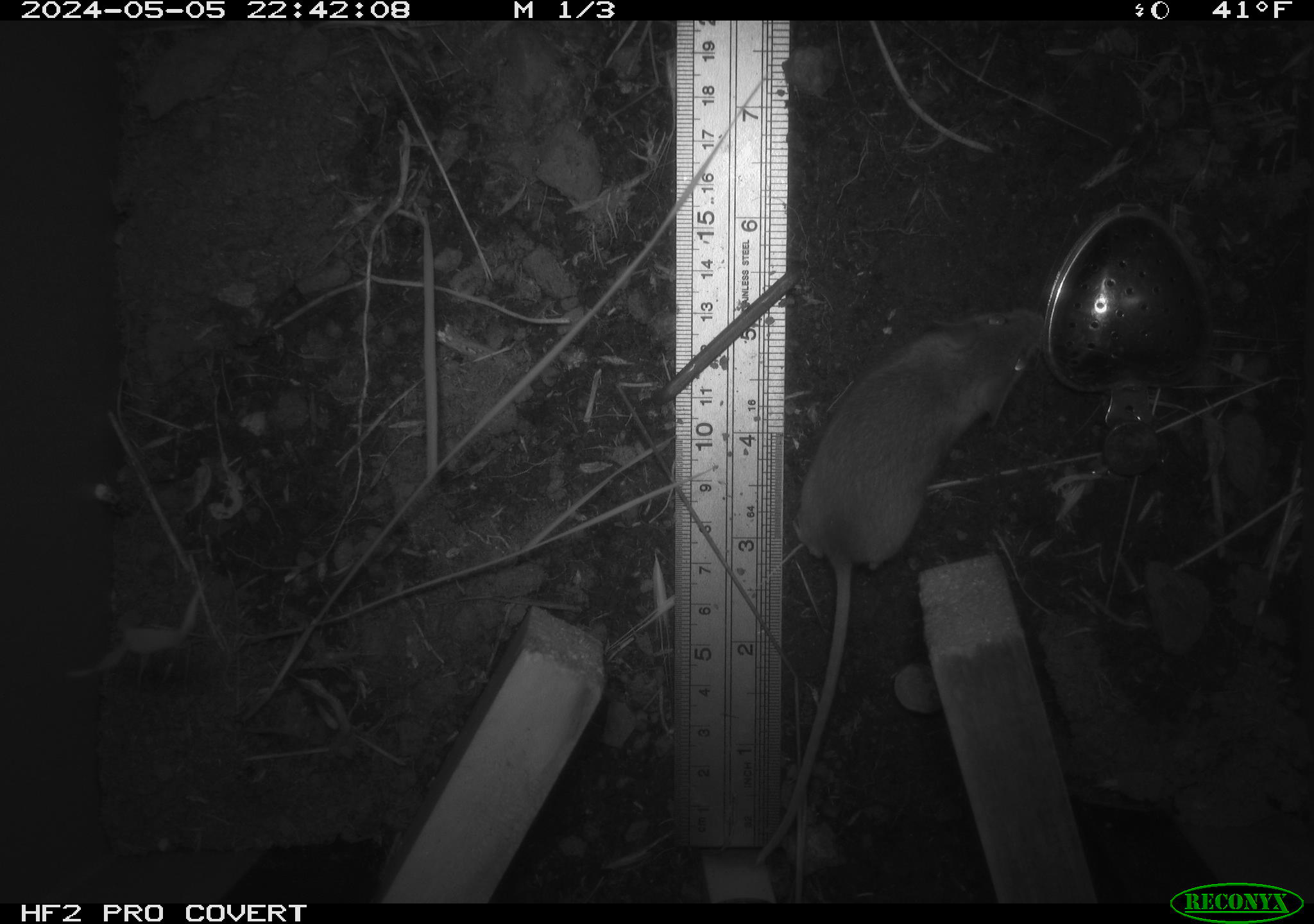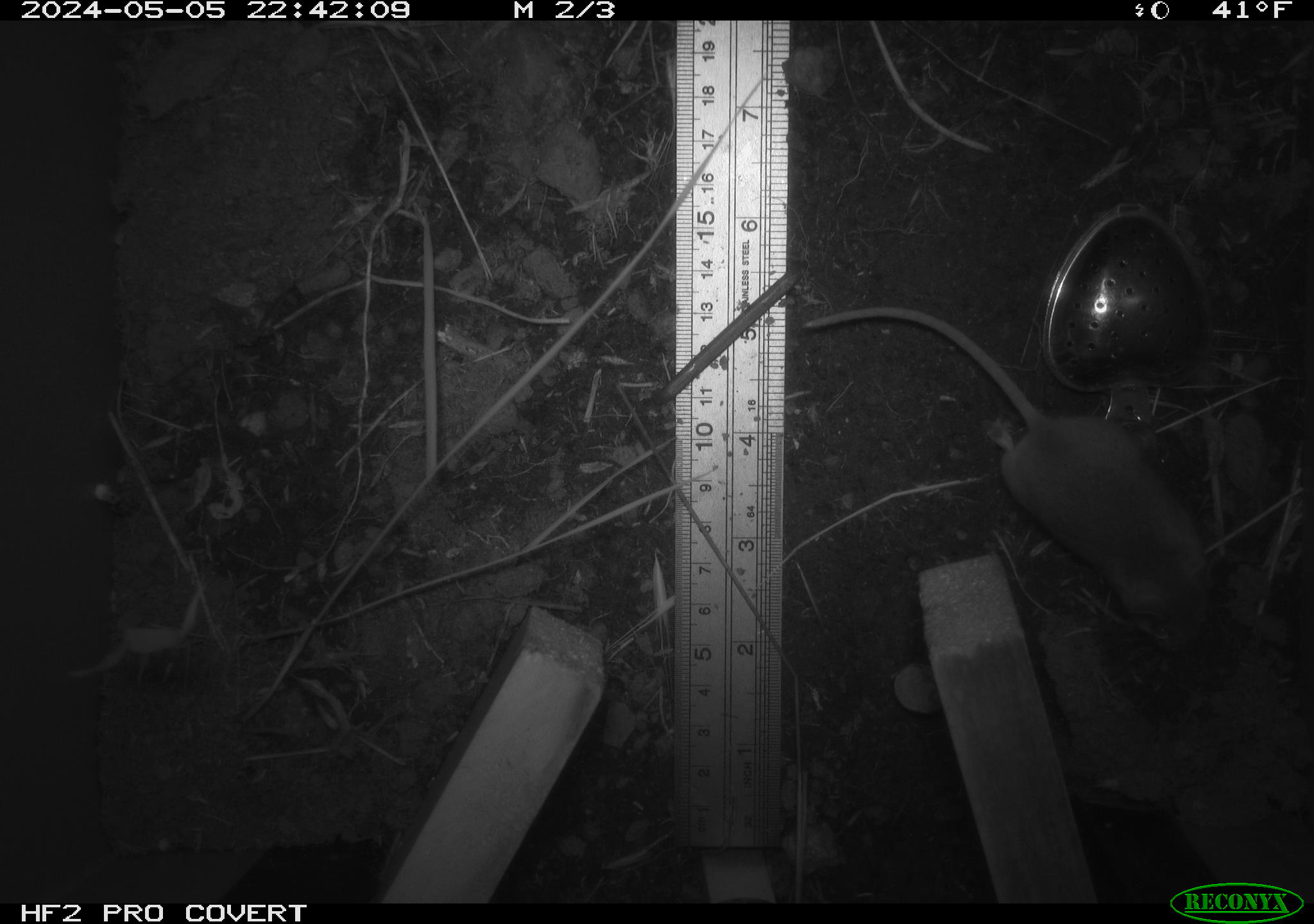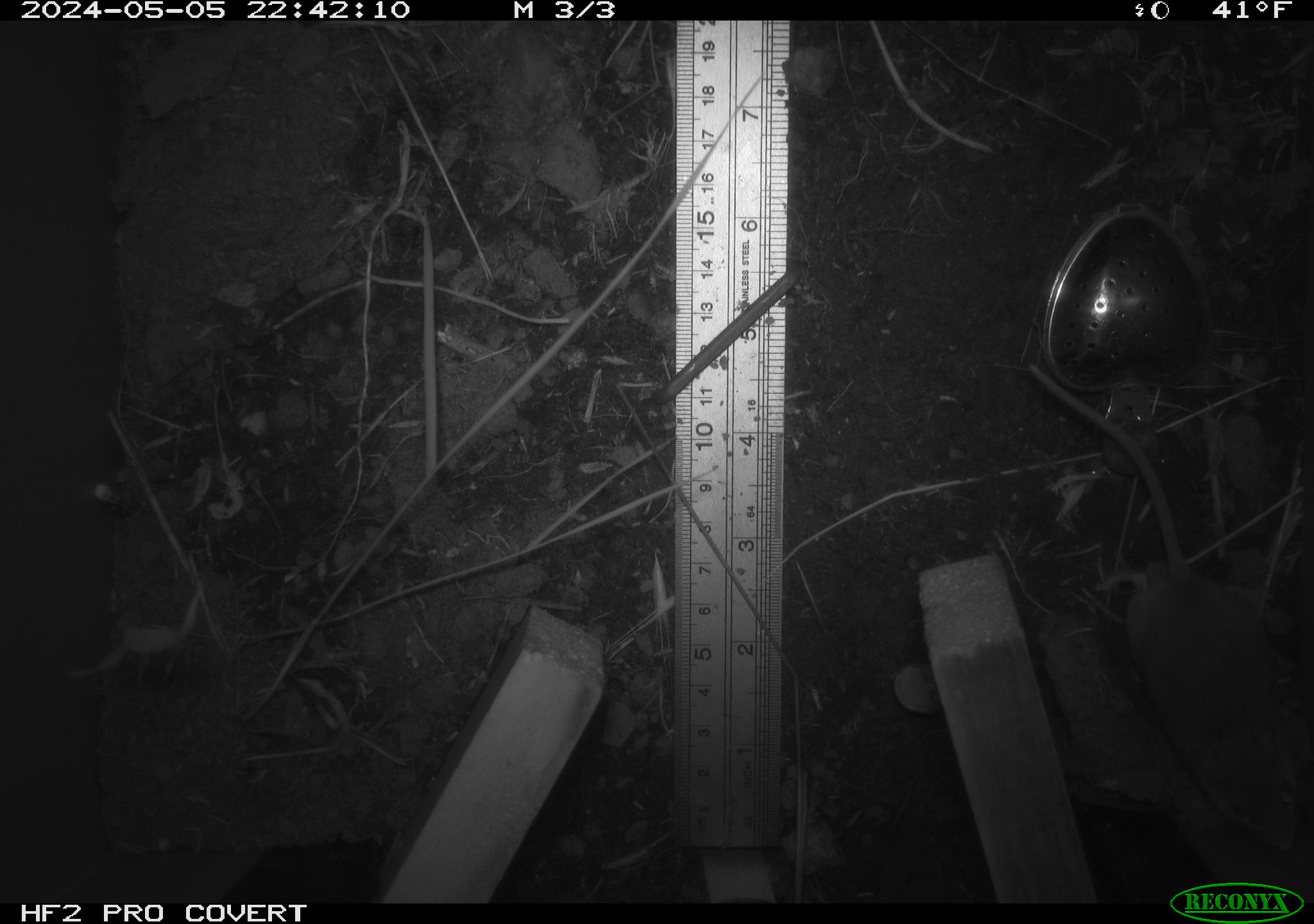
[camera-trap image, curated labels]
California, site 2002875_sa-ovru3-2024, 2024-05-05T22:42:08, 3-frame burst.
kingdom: Animalia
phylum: Chordata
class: Mammalia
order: Rodentia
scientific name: Rodentia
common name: mouse species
Mouse species (Rodentia).